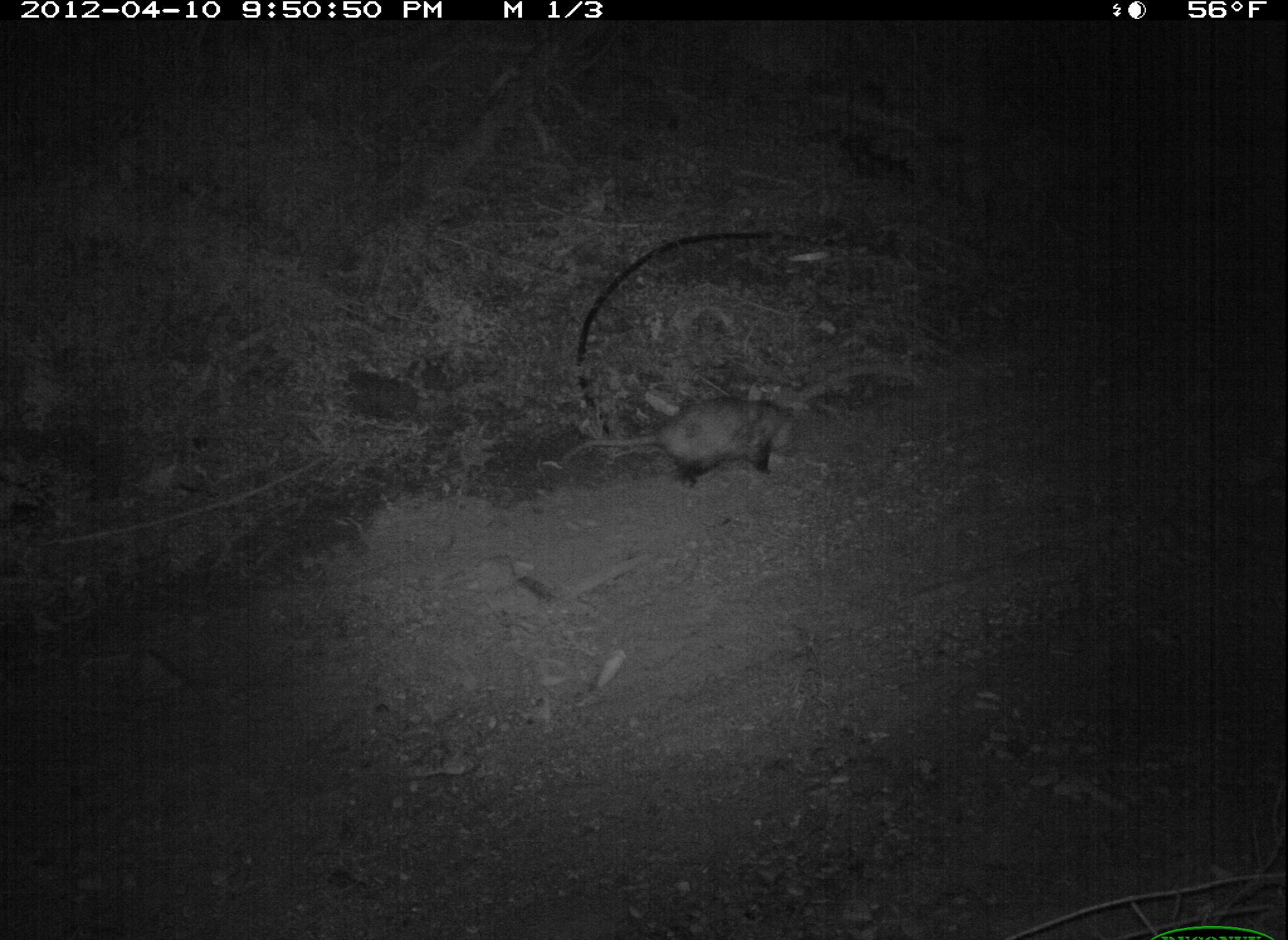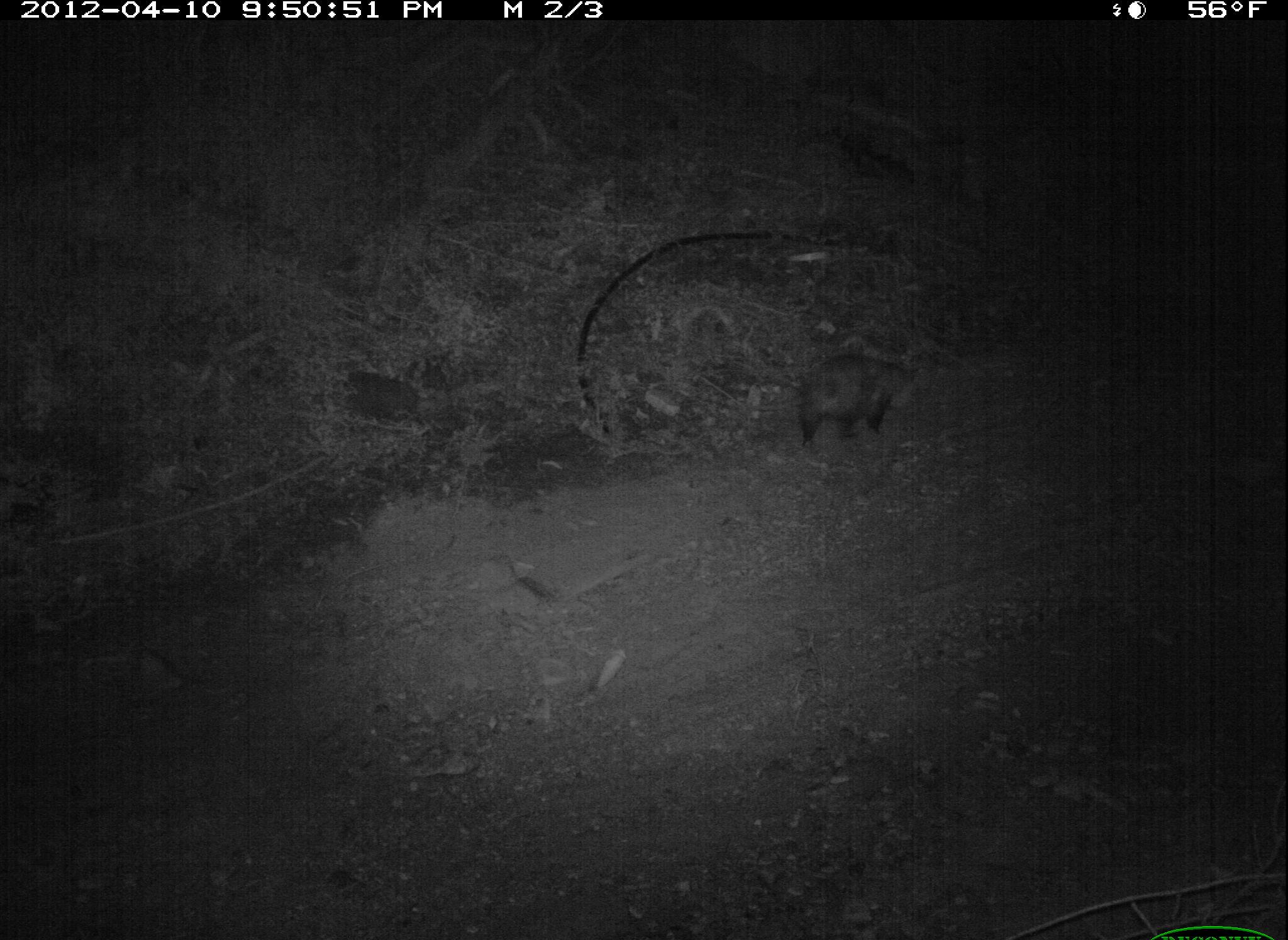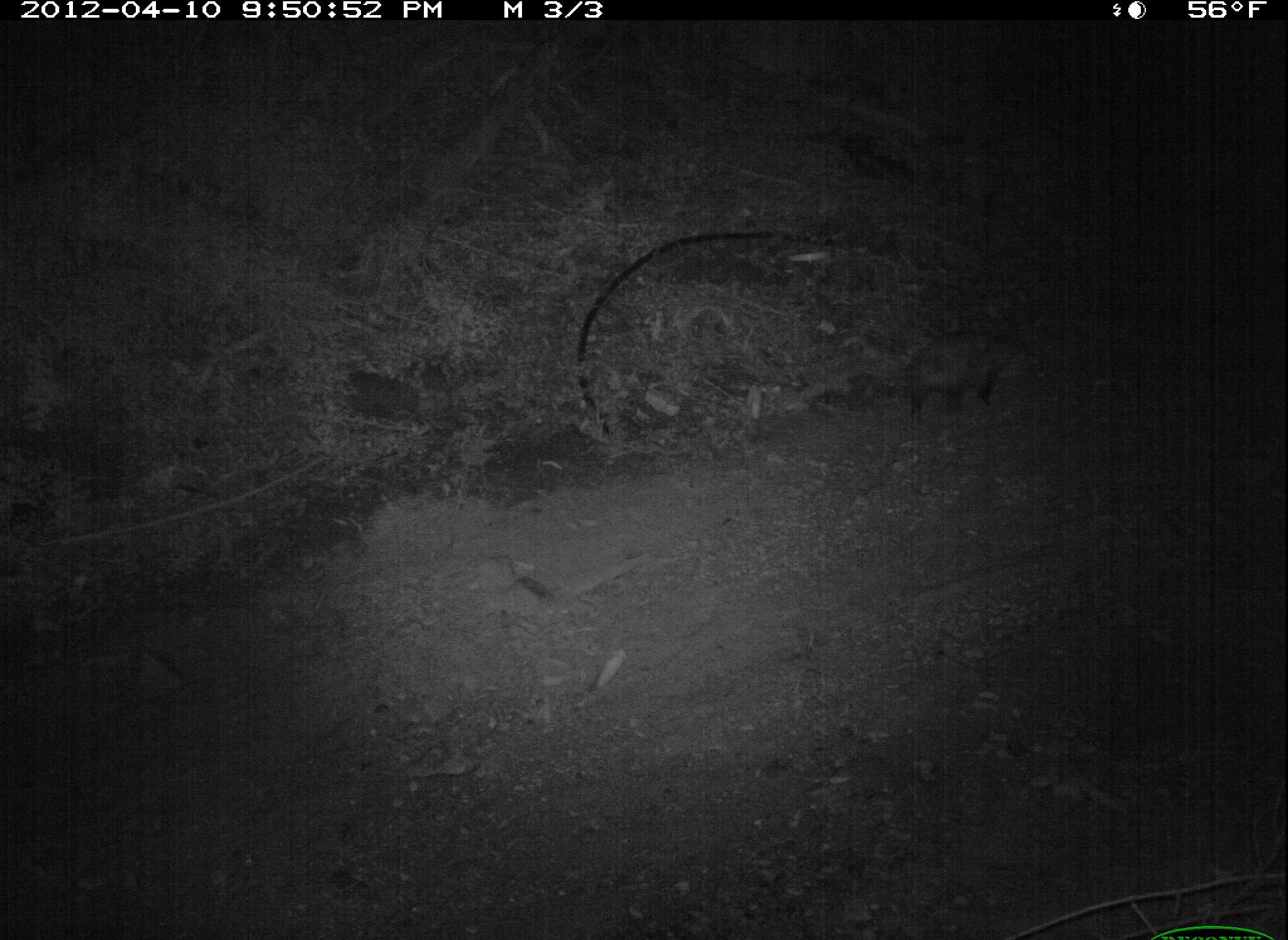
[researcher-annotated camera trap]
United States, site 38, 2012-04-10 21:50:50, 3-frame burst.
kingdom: Animalia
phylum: Chordata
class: Mammalia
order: Didelphimorphia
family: Didelphidae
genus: Didelphis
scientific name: Didelphis virginiana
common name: virginia opossum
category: opossum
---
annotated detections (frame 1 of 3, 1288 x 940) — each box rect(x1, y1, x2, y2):
opossum: rect(549, 387, 810, 493)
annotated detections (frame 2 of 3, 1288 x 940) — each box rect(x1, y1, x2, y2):
opossum: rect(750, 335, 916, 456)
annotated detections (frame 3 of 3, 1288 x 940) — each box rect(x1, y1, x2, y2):
opossum: rect(887, 316, 1048, 424)